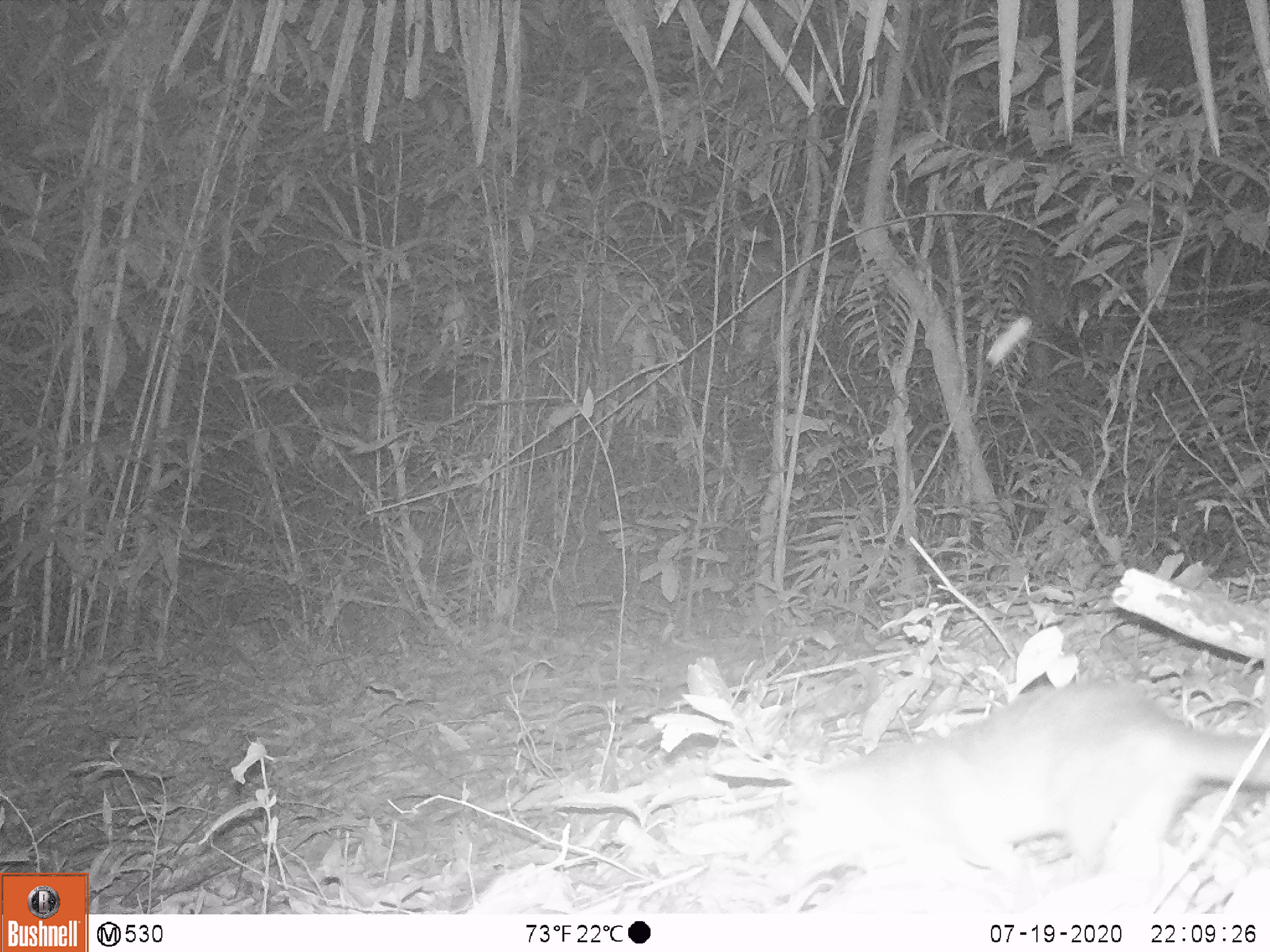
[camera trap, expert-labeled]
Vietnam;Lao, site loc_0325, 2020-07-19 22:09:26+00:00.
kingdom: Animalia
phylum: Chordata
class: Mammalia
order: Carnivora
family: Mustelidae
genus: Melogale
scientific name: Melogale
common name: ferret badger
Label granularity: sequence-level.